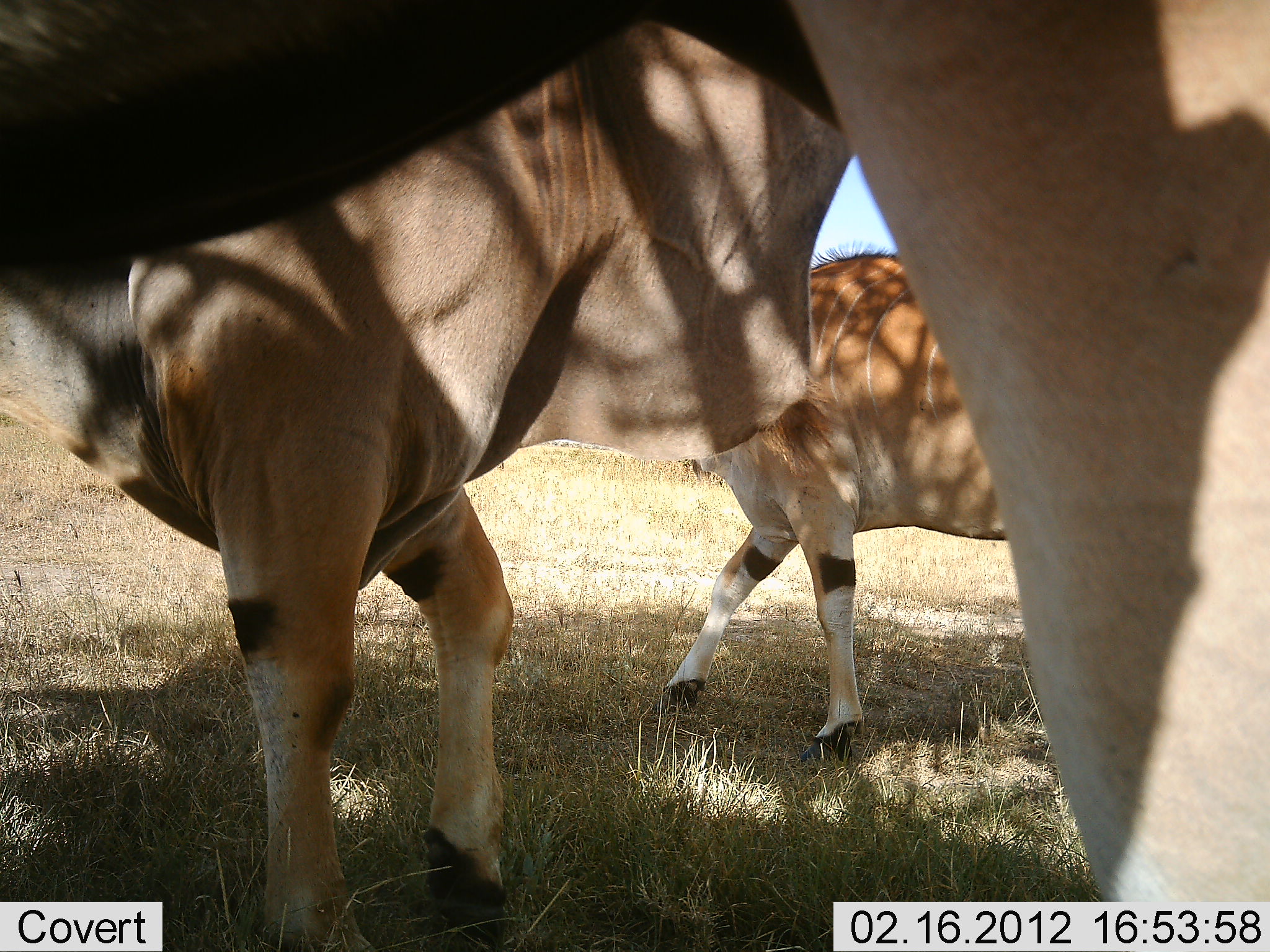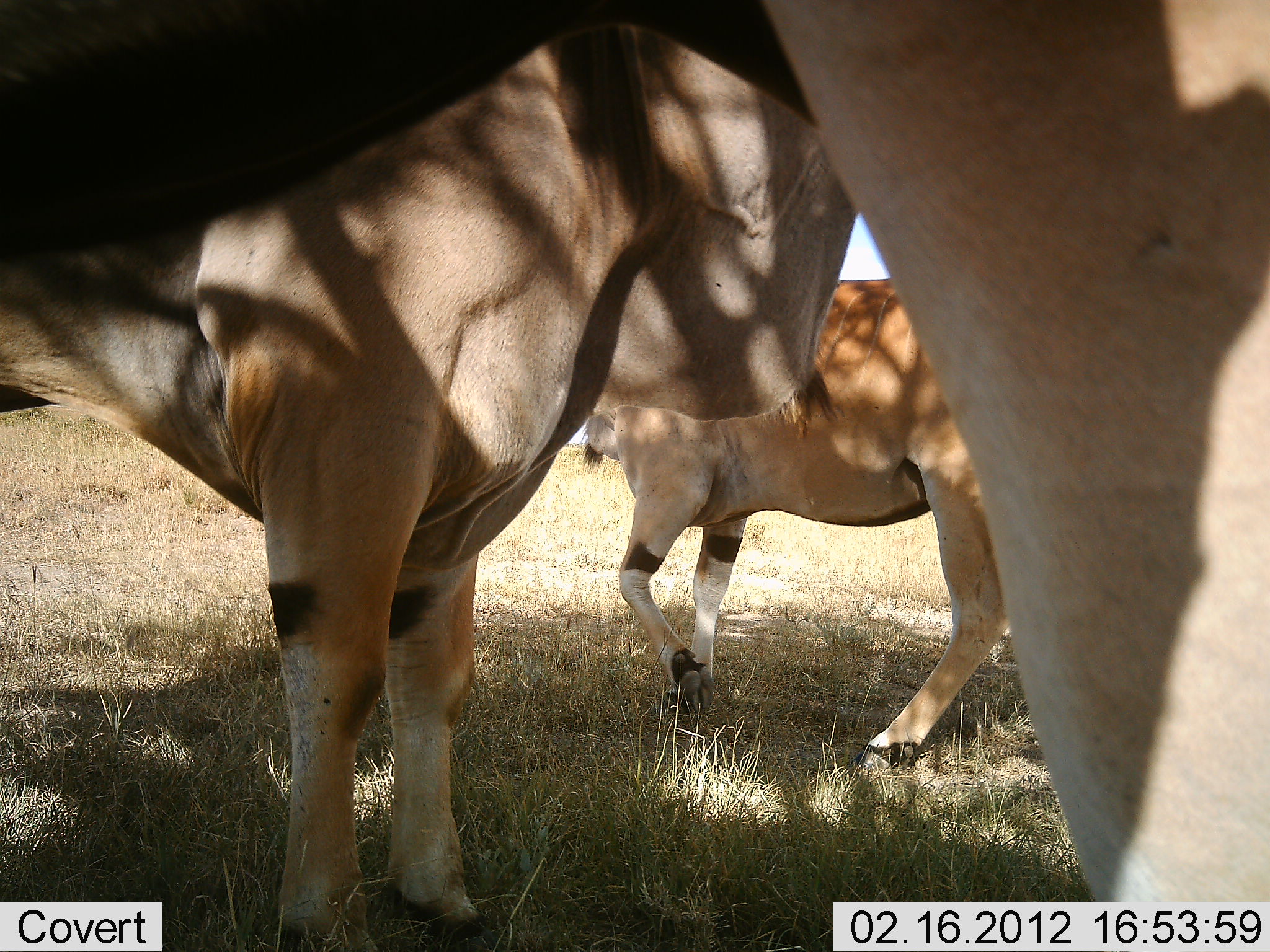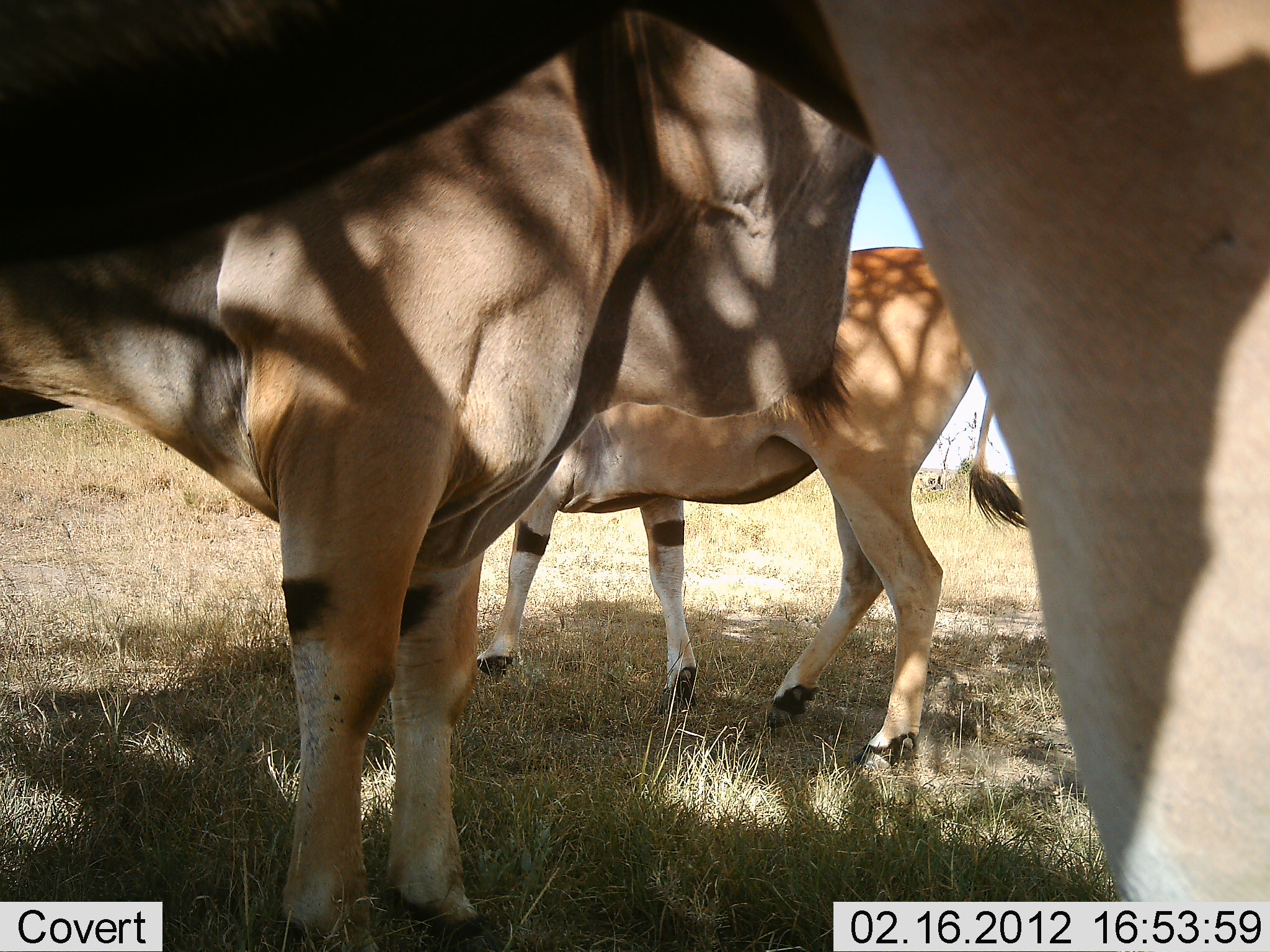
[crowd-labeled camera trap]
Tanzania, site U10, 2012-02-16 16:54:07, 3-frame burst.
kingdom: Animalia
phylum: Chordata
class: Mammalia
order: Artiodactyla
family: Bovidae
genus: Tragelaphus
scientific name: Tragelaphus oryx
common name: eland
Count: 3.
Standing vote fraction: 90%.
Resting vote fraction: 0%.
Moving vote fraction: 52%.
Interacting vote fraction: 5%.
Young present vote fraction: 0%.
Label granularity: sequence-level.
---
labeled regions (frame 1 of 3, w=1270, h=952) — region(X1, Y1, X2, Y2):
animal: region(4, 0, 1268, 951); region(2, 24, 855, 950); region(658, 244, 1005, 767)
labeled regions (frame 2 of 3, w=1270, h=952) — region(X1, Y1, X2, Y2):
animal: region(2, 2, 1269, 952); region(6, 36, 859, 950); region(585, 282, 1008, 768)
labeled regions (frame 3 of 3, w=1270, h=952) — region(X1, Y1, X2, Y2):
animal: region(3, 0, 1269, 950); region(2, 10, 888, 949); region(475, 246, 1026, 778)